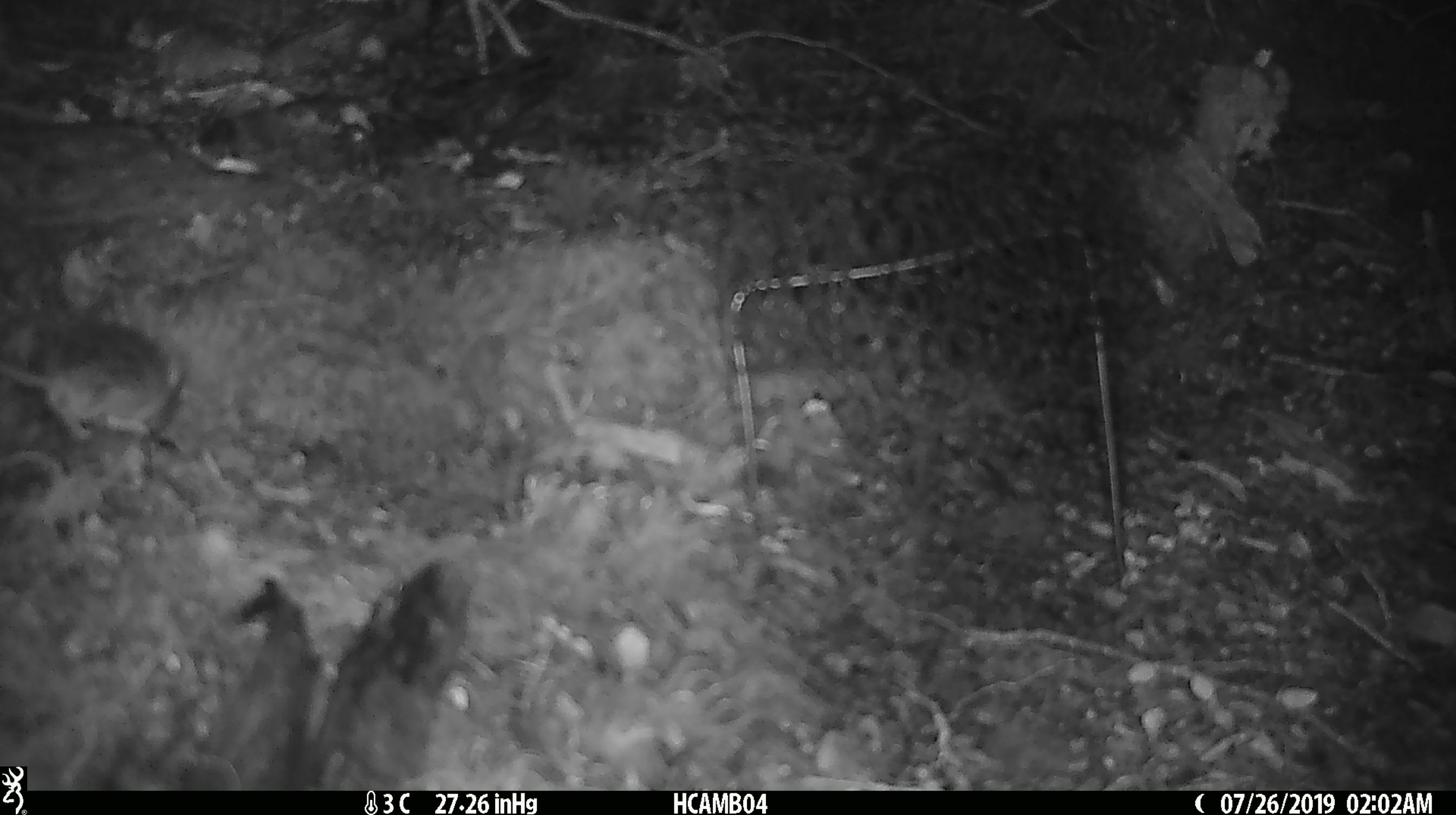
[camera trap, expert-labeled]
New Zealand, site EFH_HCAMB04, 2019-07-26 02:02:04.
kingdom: Animalia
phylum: Chordata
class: Mammalia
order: Rodentia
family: Muridae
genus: Mus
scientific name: Mus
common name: mouse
Mouse (Mus).